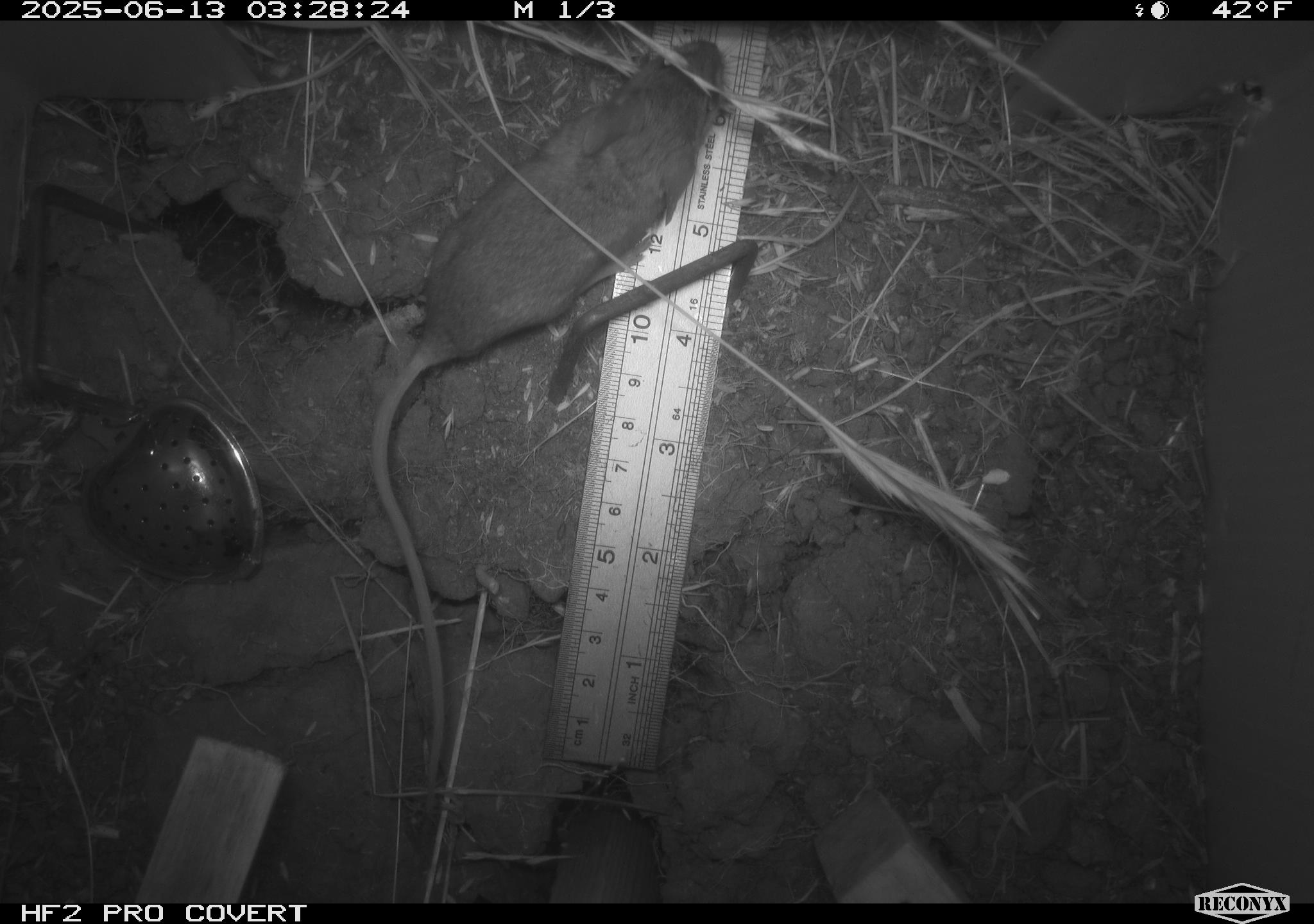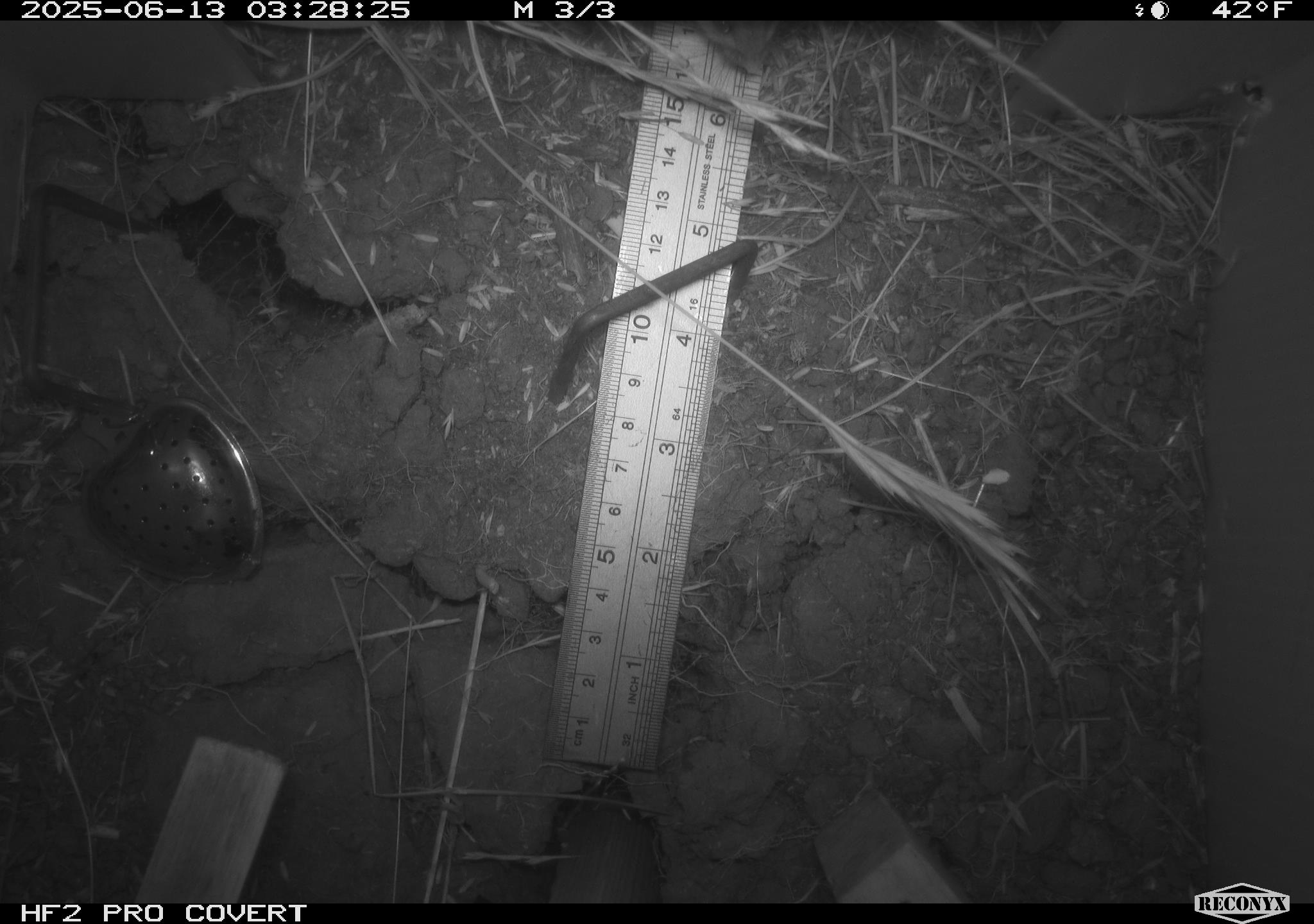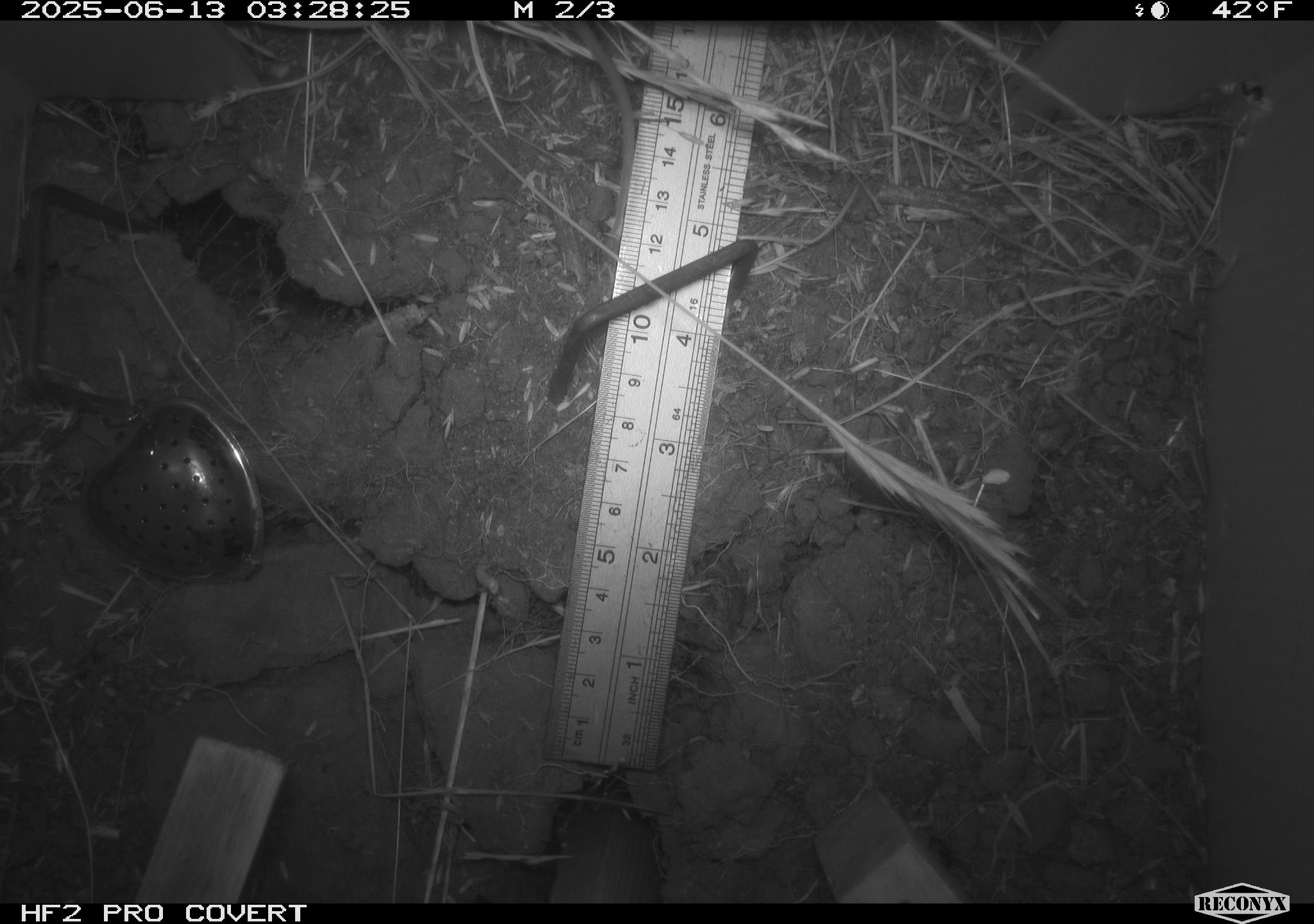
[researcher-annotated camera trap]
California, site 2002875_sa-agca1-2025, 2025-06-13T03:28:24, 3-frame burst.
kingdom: Animalia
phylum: Chordata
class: Mammalia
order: Rodentia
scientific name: Rodentia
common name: mouse species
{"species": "mouse species (Rodentia)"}